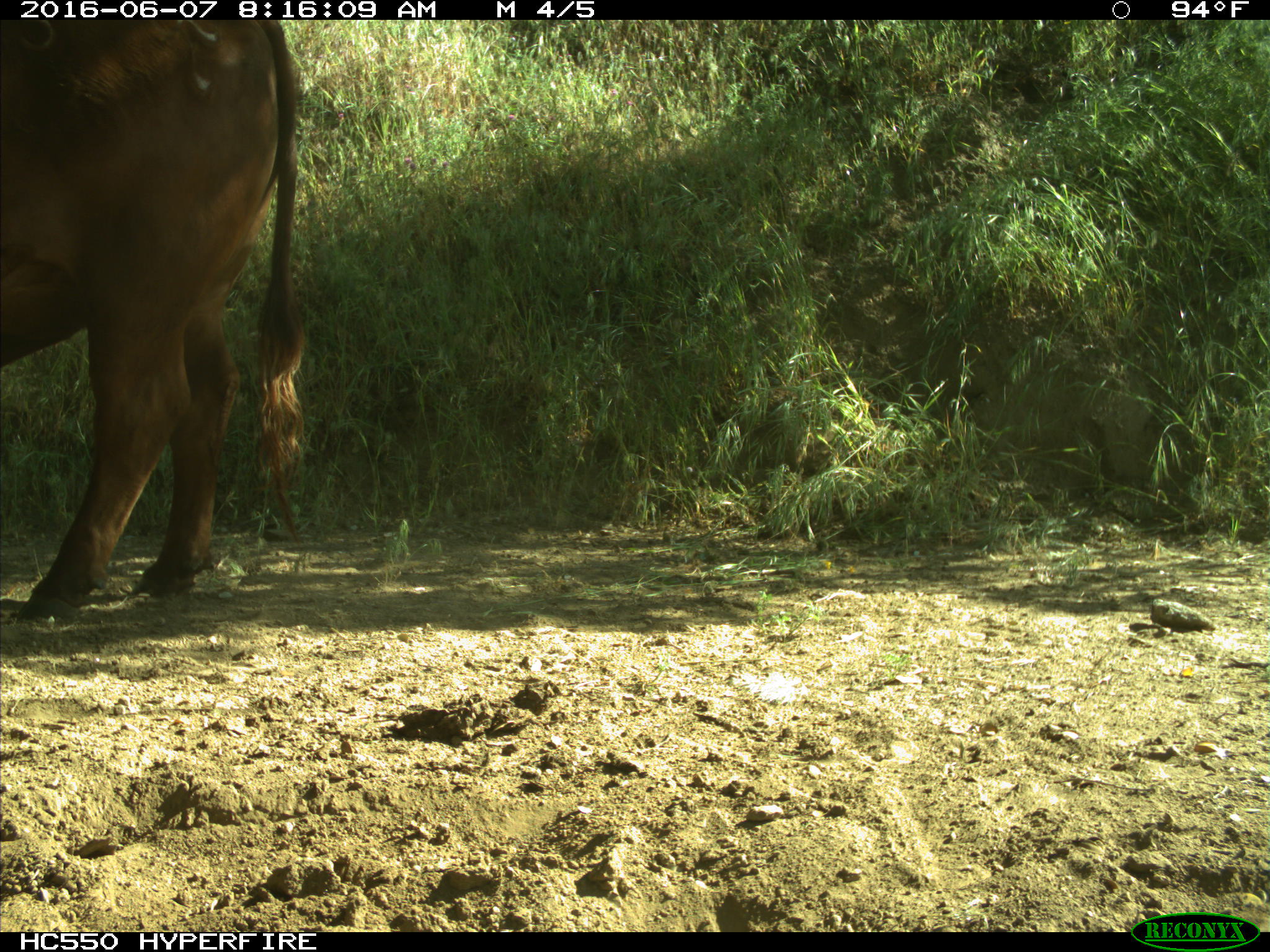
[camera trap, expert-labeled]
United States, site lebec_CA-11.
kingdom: Animalia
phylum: Chordata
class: Mammalia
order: Artiodactyla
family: Bovidae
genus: Bos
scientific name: Bos taurus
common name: domestic cow